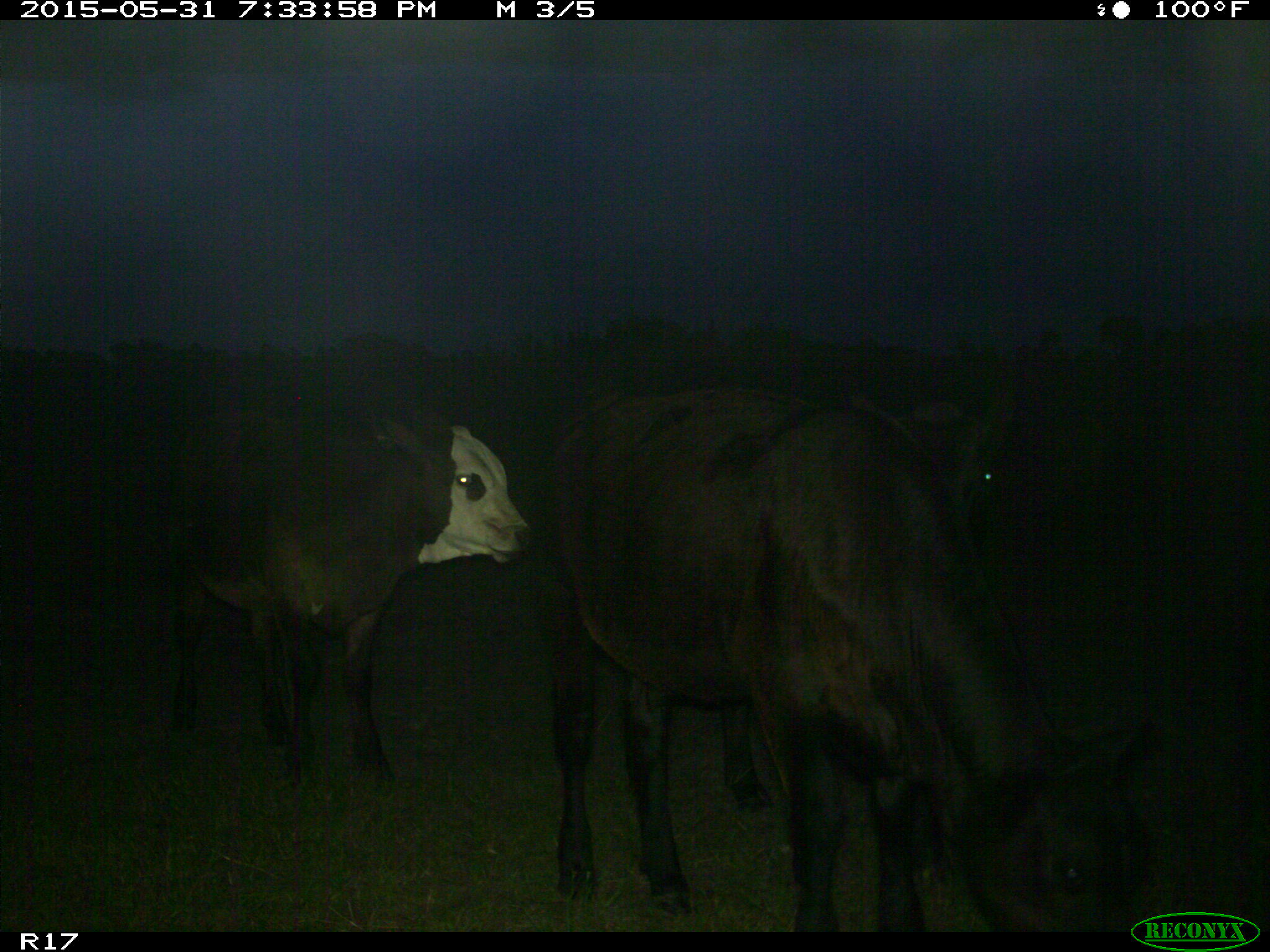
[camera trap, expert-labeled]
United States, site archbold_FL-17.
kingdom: Animalia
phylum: Chordata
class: Mammalia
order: Artiodactyla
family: Bovidae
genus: Bos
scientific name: Bos taurus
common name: domestic cow